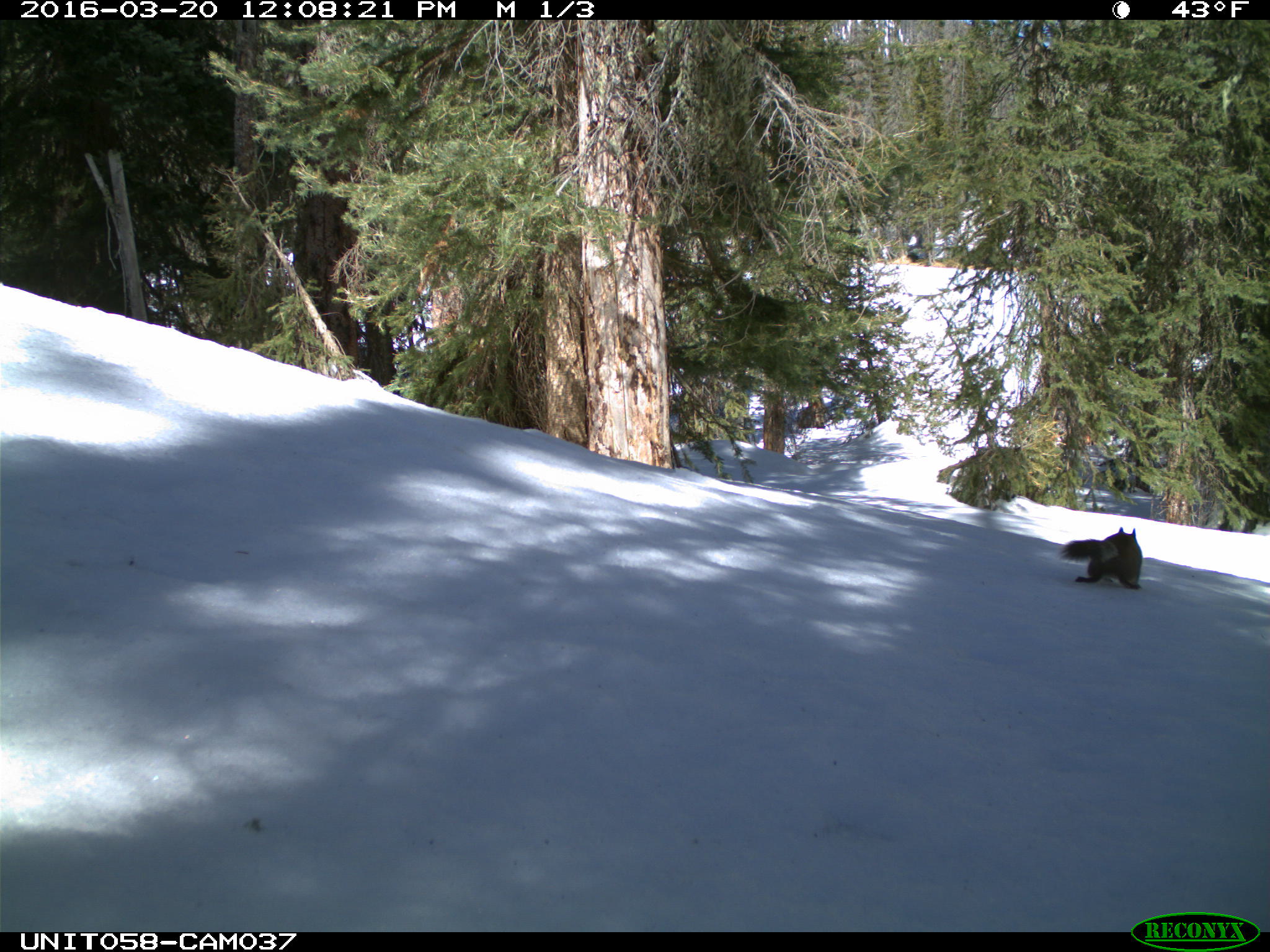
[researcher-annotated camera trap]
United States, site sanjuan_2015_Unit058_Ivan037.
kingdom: Animalia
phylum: Chordata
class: Mammalia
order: Rodentia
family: Sciuridae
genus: Tamiasciurus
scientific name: Tamiasciurus hudsonicus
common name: american red squirrel